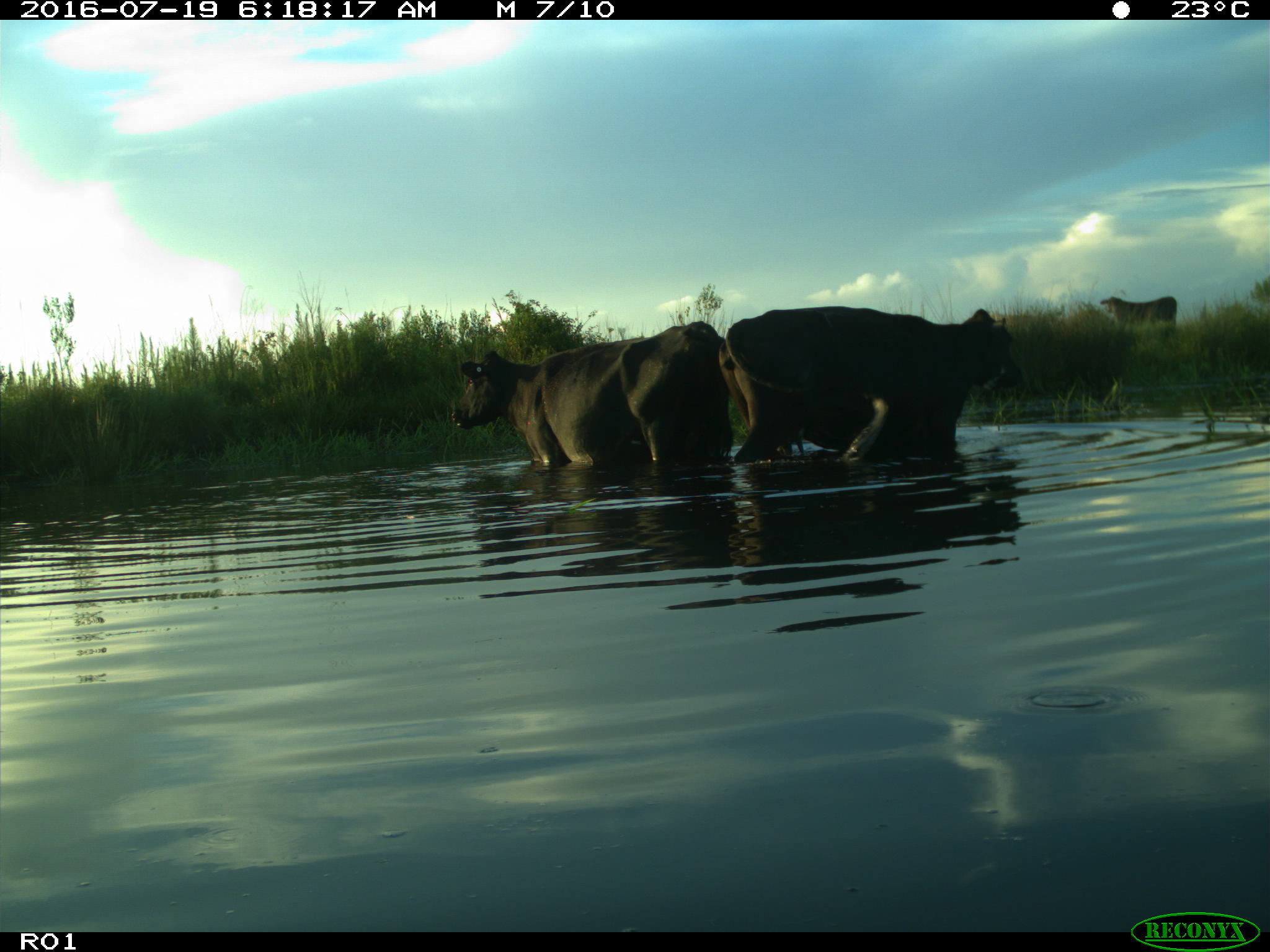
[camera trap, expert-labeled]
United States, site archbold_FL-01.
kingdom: Animalia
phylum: Chordata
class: Mammalia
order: Artiodactyla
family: Bovidae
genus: Bos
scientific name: Bos taurus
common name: domestic cow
Bos taurus (domestic cow).